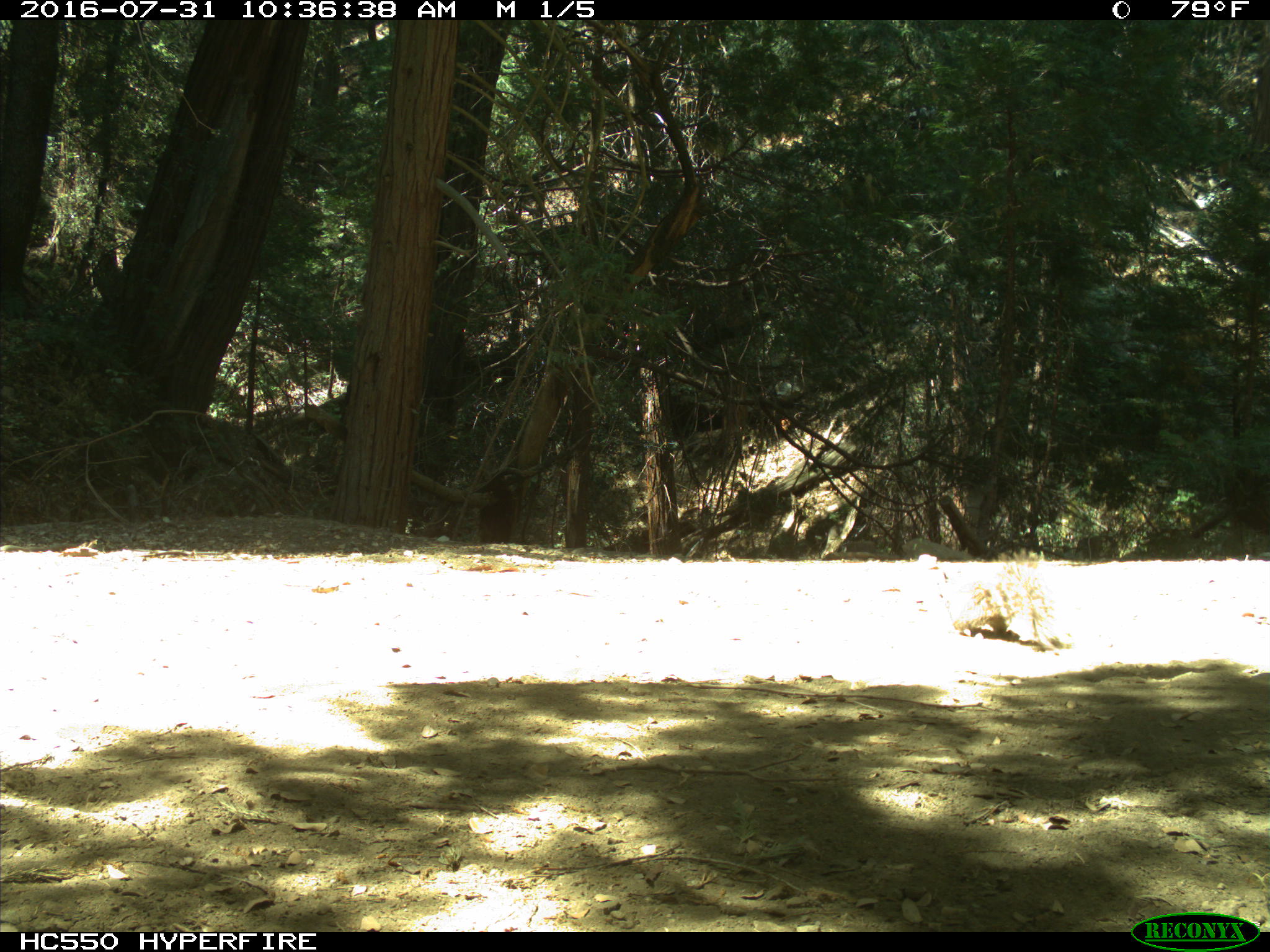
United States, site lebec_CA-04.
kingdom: Animalia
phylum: Chordata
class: Mammalia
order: Rodentia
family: Sciuridae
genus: Sciurus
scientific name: Sciurus carolinensis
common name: eastern gray squirrel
Sciurus carolinensis (eastern gray squirrel).